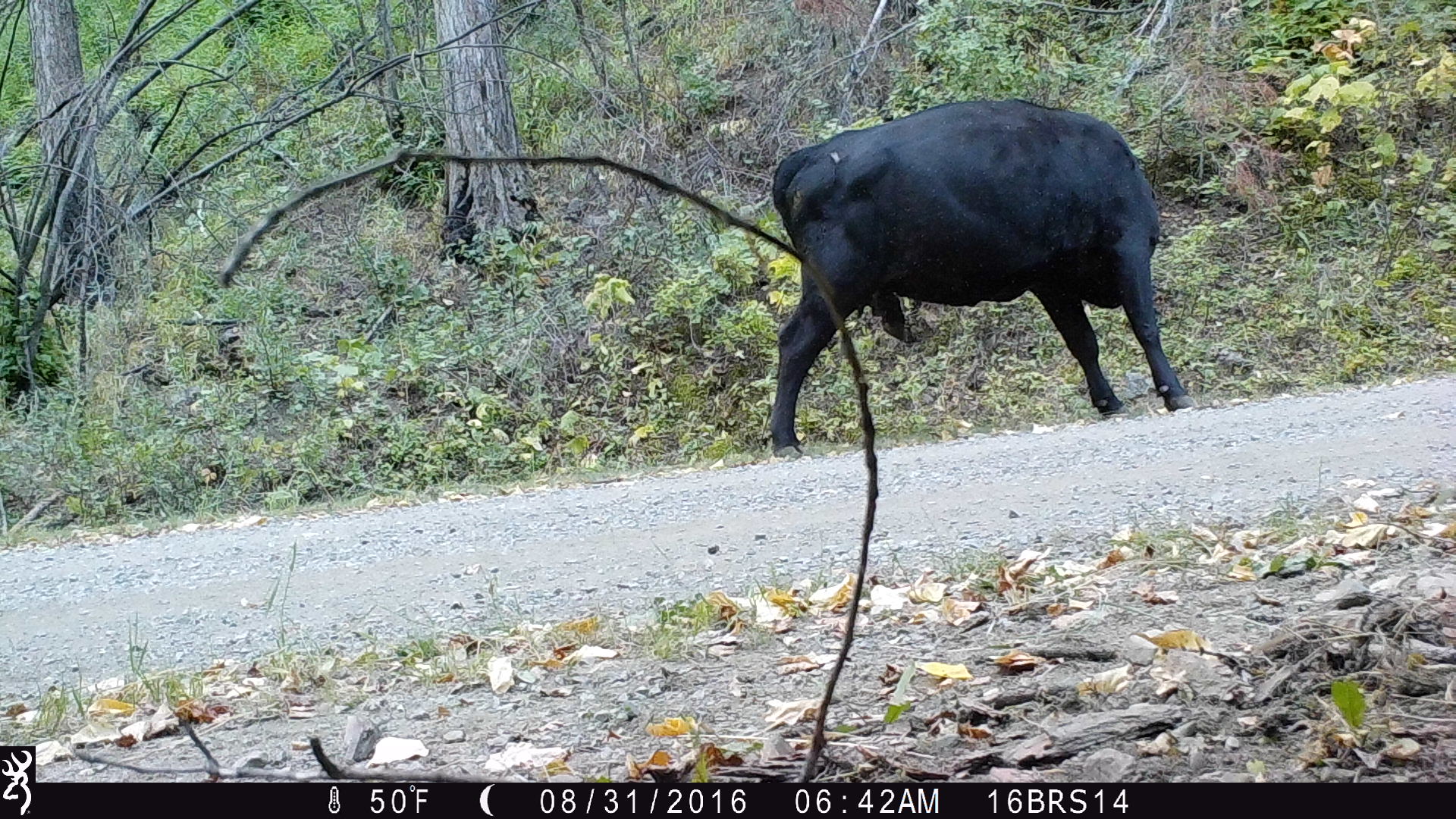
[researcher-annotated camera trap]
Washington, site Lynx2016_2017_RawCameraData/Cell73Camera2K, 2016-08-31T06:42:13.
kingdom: Animalia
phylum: Chordata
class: Mammalia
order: Artiodactyla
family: Bovidae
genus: Bos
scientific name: Bos taurus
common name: domestic cattle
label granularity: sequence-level